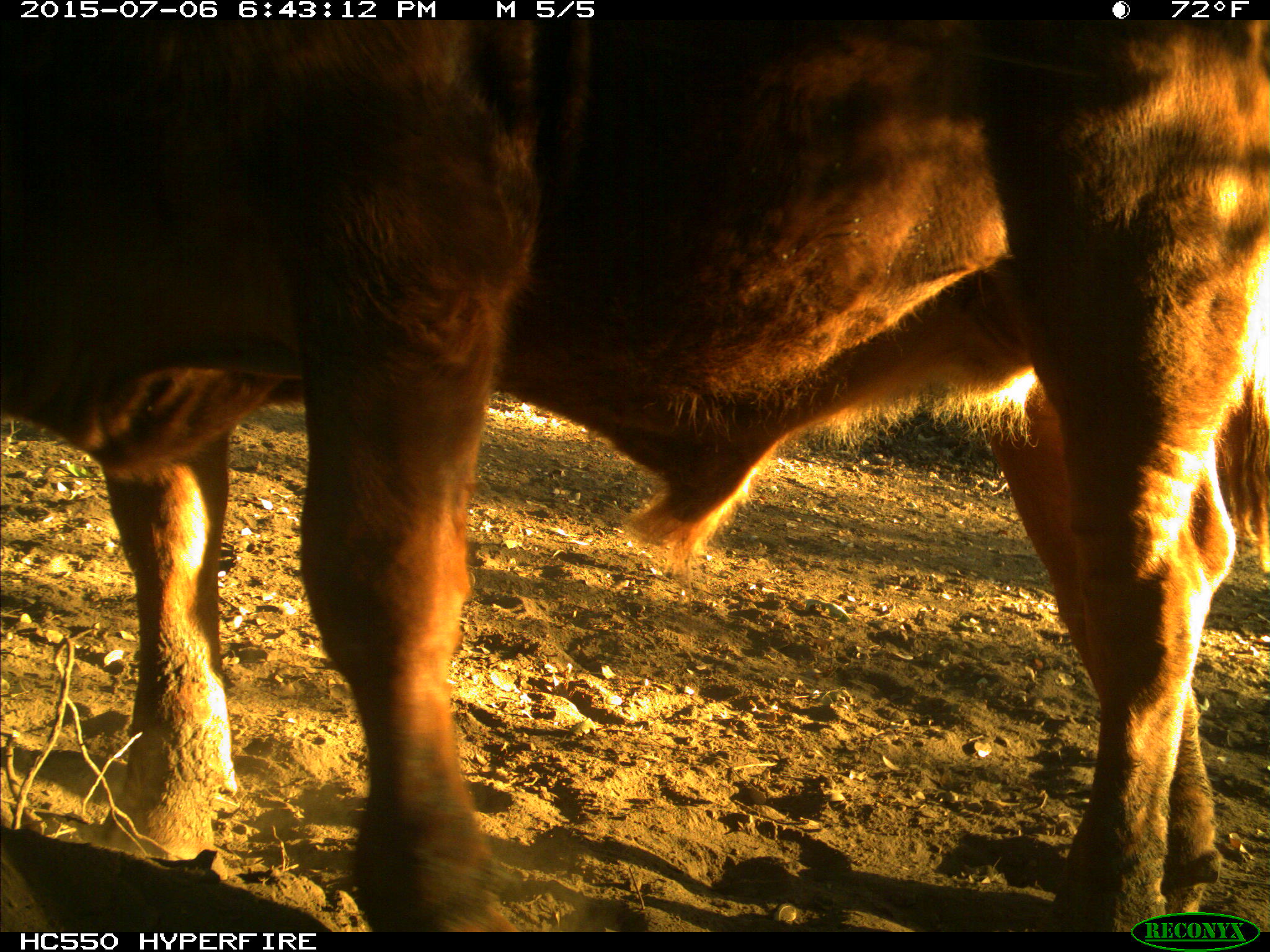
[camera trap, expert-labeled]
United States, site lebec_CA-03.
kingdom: Animalia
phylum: Chordata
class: Mammalia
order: Artiodactyla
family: Bovidae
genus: Bos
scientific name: Bos taurus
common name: domestic cow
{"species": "Bos taurus (domestic cow)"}